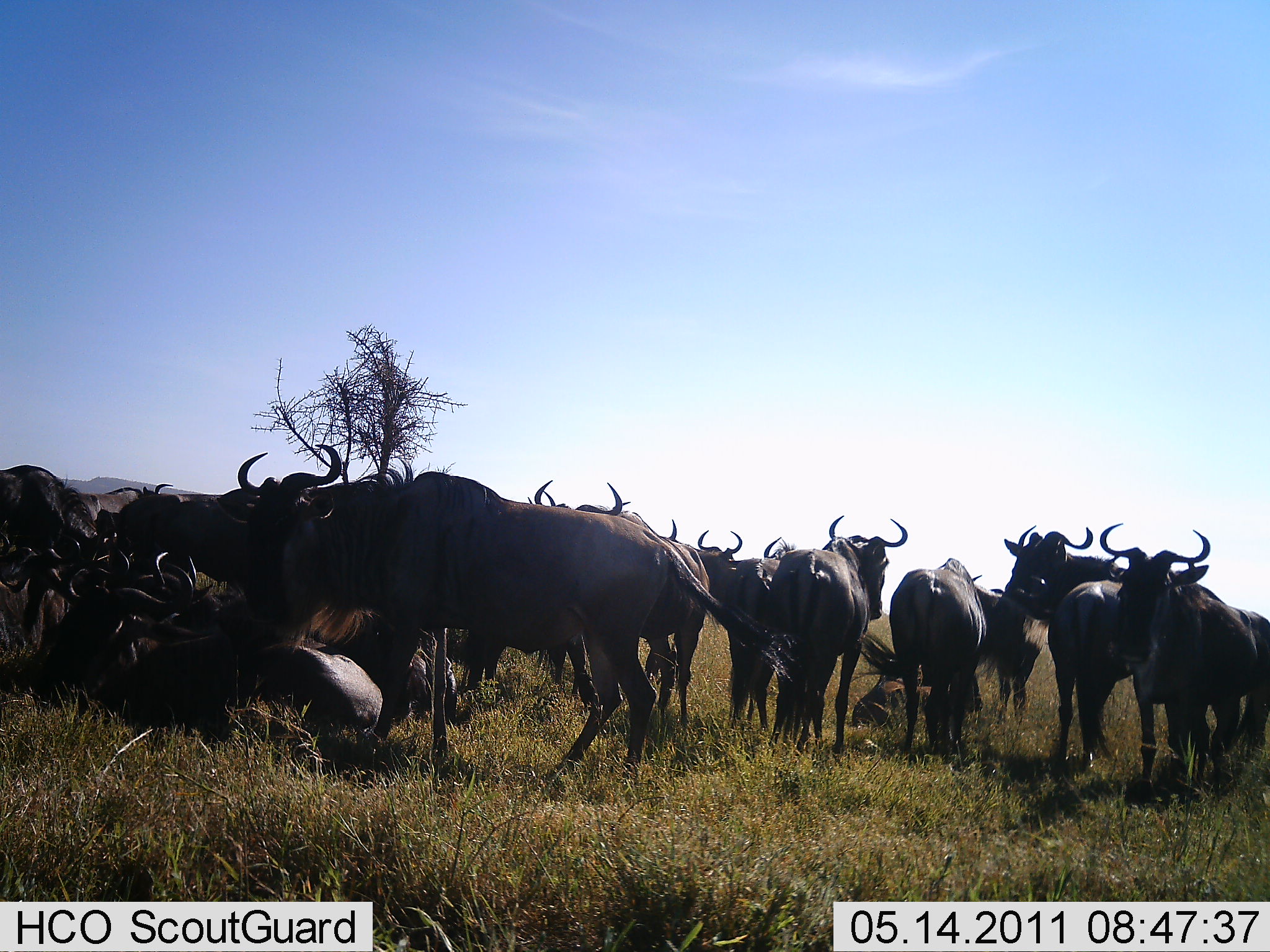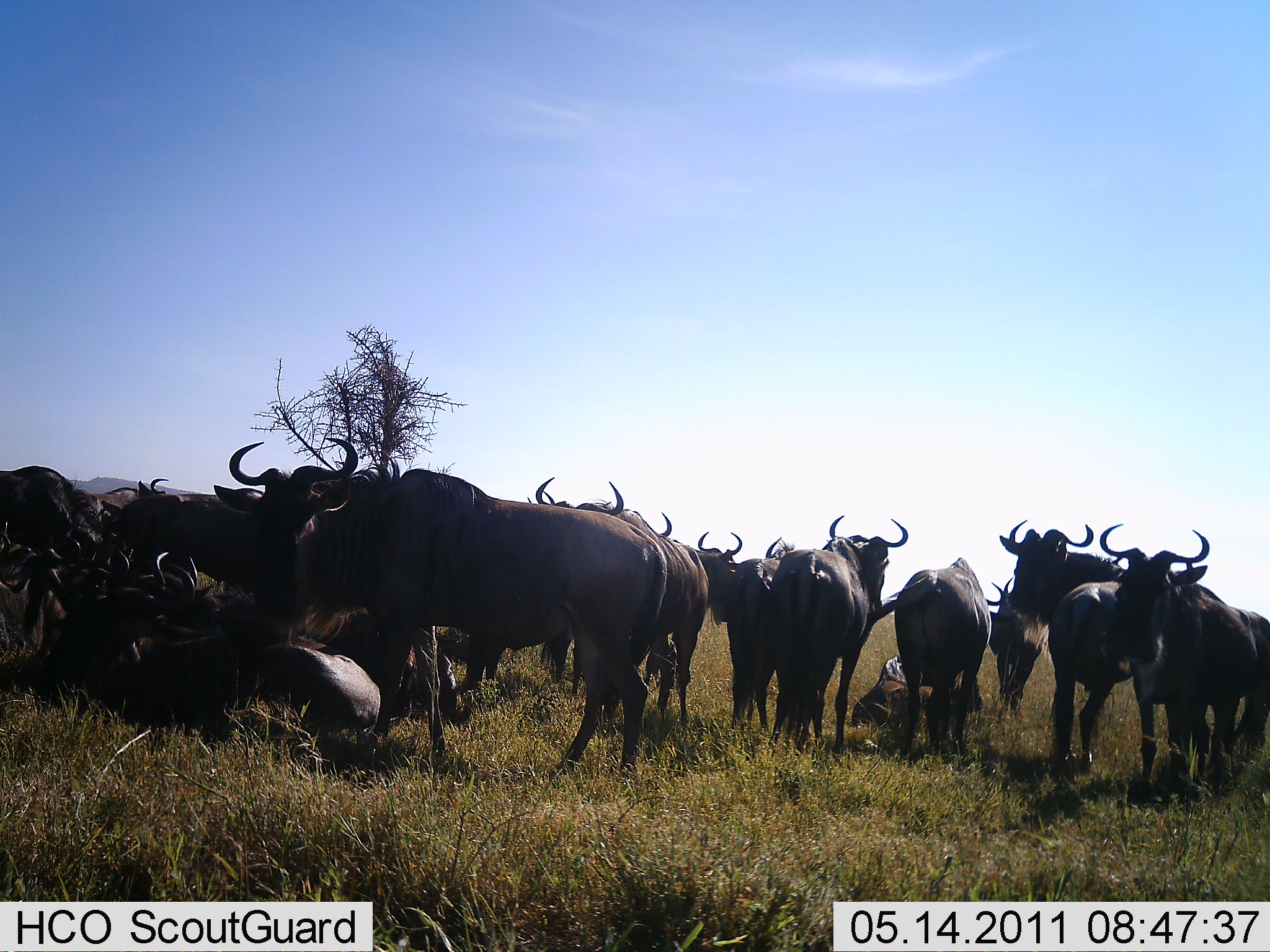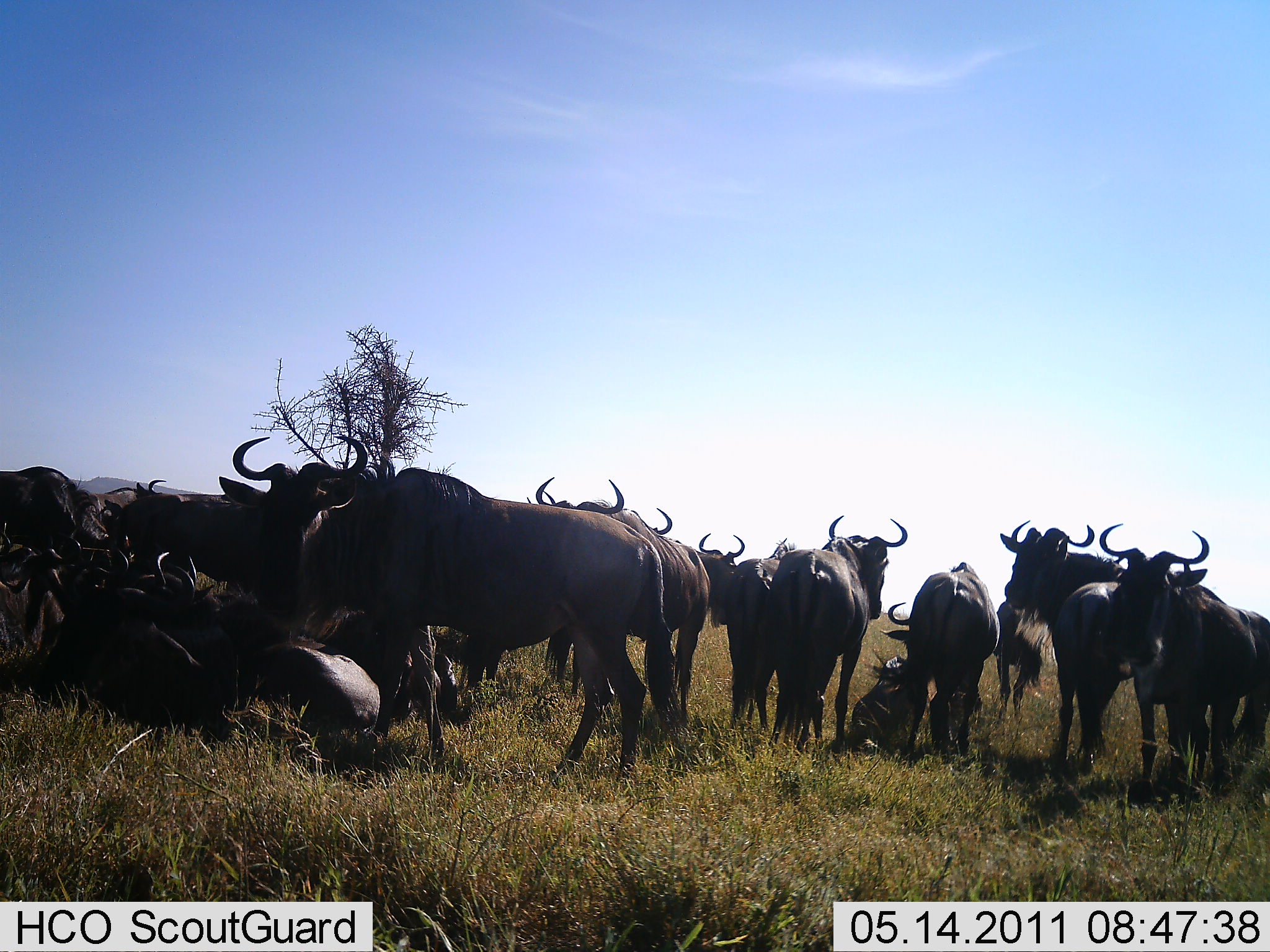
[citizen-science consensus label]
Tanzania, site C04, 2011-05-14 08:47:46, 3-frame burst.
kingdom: Animalia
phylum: Chordata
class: Mammalia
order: Artiodactyla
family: Bovidae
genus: Connochaetes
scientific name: Connochaetes taurinus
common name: blue wildebeest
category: wildebeest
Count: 11-50.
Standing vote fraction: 73%.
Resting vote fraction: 82%.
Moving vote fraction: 0%.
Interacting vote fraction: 9%.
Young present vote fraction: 27%.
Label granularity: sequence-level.